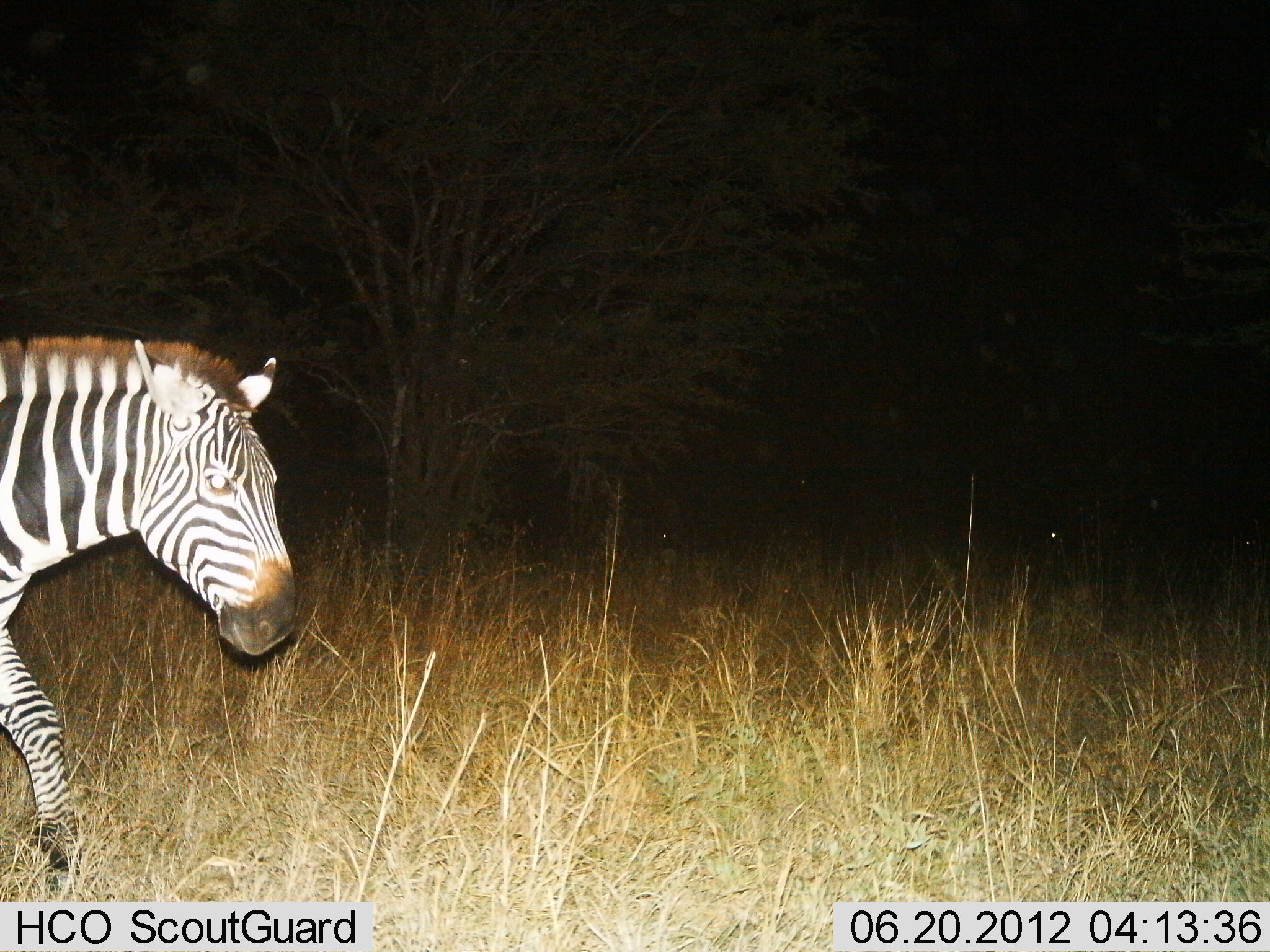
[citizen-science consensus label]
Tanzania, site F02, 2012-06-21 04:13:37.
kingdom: Animalia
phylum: Chordata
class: Mammalia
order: Perissodactyla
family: Equidae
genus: Equus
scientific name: Equus quagga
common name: plains zebra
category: zebra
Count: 1.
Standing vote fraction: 20%.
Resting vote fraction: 0%.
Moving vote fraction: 80%.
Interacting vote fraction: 0%.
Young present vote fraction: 0%.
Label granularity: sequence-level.